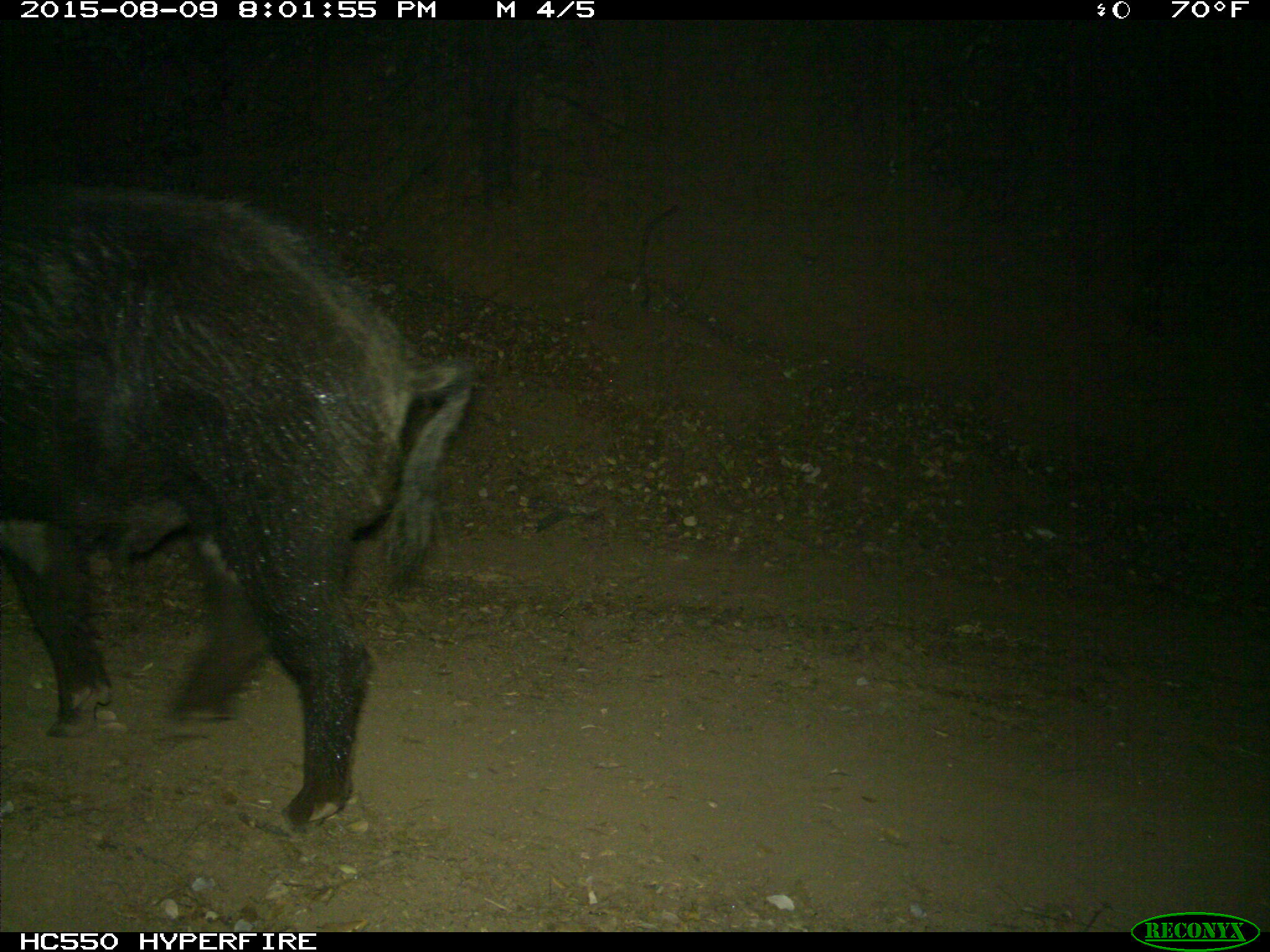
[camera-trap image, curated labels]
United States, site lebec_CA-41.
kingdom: Animalia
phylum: Chordata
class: Mammalia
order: Artiodactyla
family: Suidae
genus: Sus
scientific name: Sus scrofa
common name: wild boar